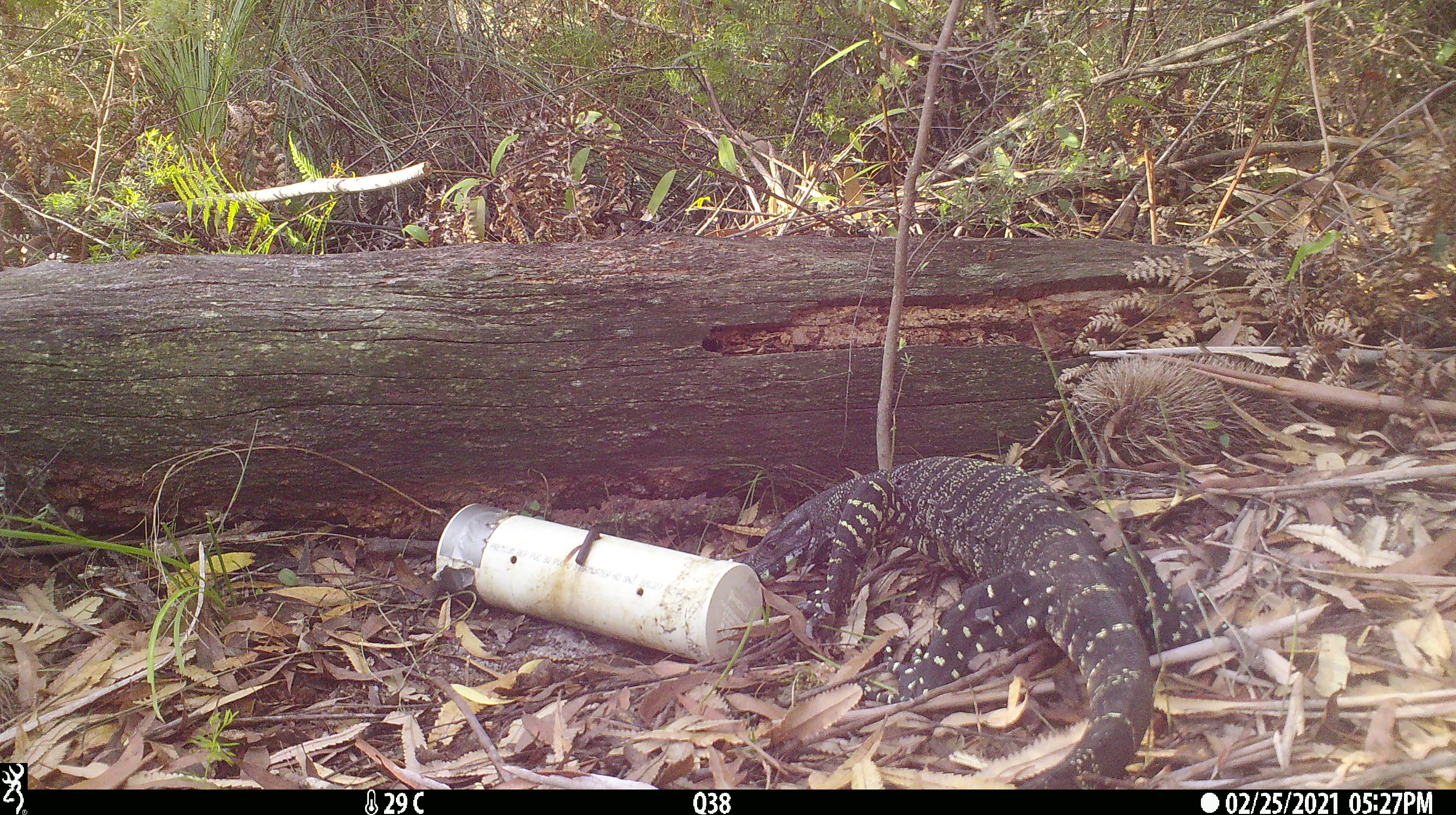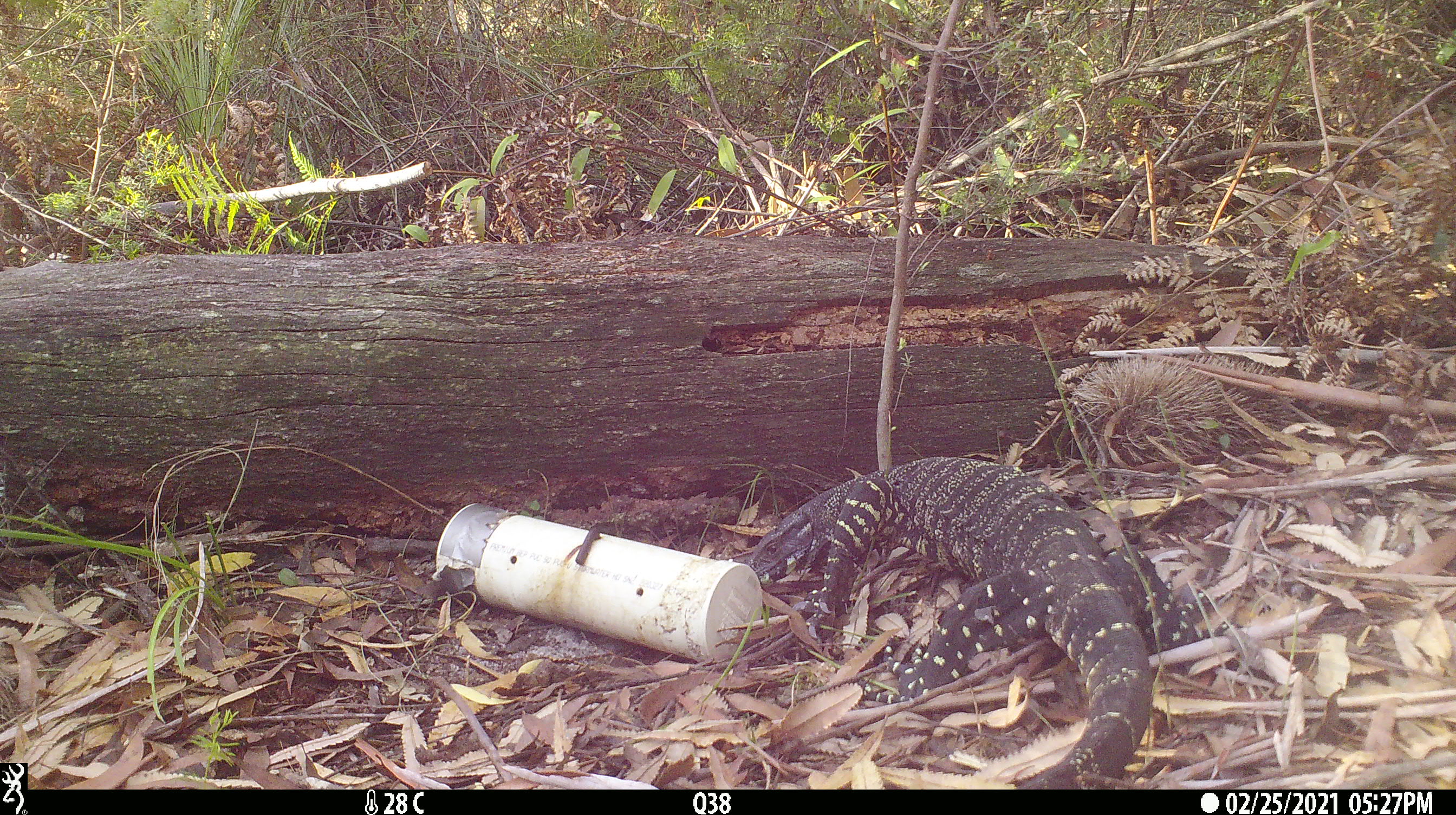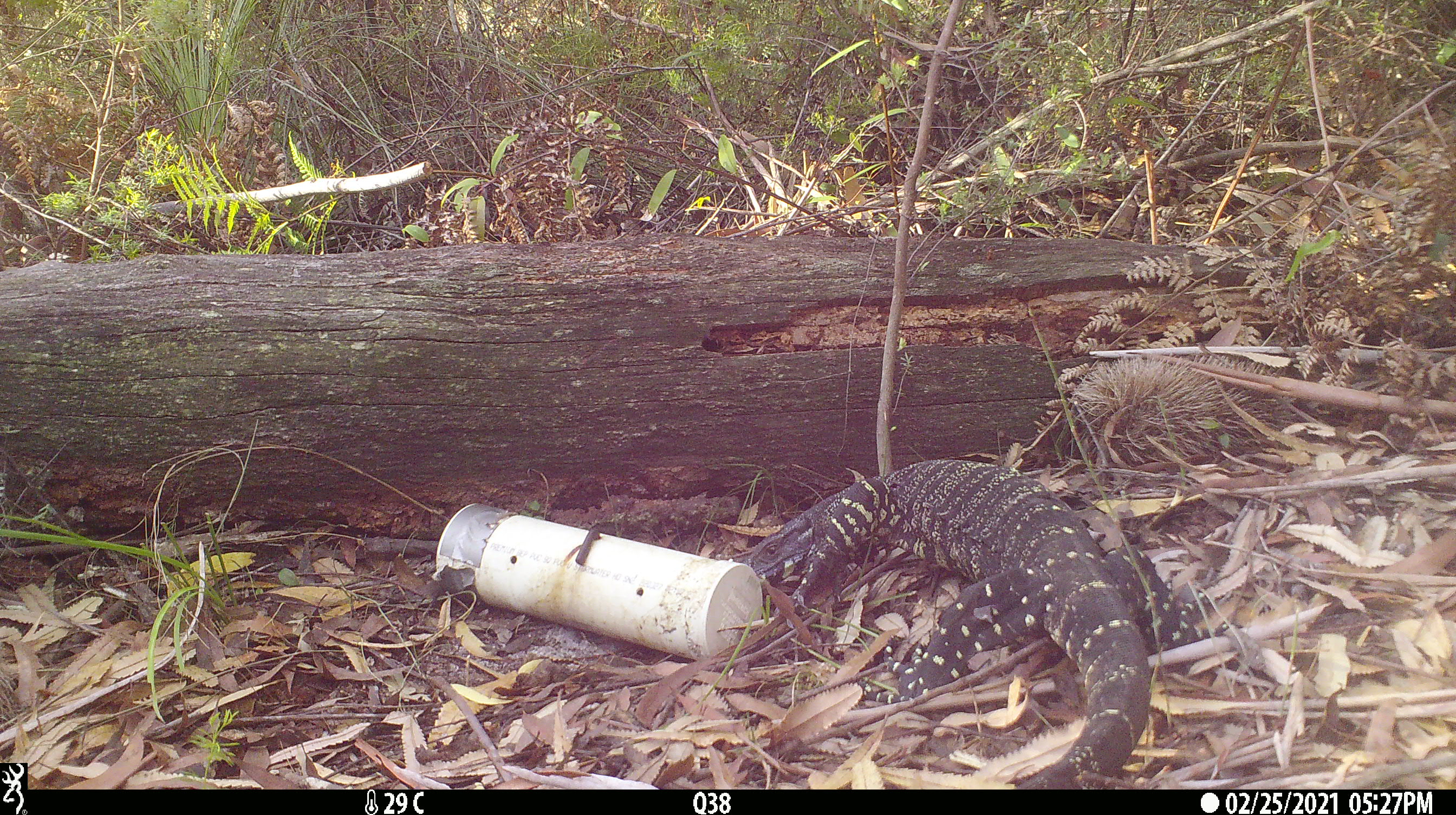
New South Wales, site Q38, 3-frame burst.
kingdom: Animalia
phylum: Chordata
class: Reptilia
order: Squamata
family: Varanidae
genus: Varanus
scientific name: Varanus varius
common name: lace monitor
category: goanna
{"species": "goanna (lace monitor) (Varanus varius)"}